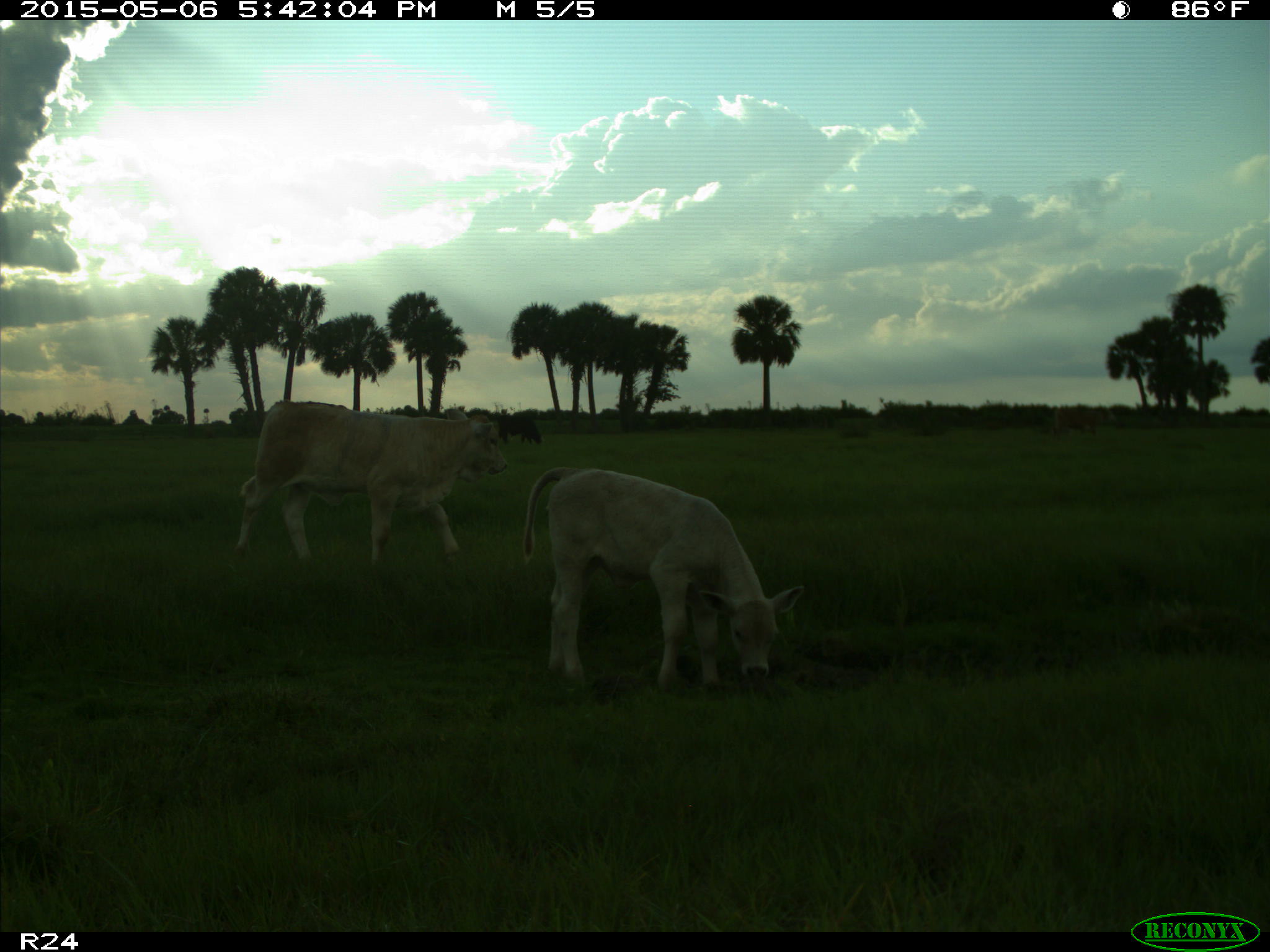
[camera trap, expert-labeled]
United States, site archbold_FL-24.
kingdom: Animalia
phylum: Chordata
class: Mammalia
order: Artiodactyla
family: Bovidae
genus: Bos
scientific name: Bos taurus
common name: domestic cow